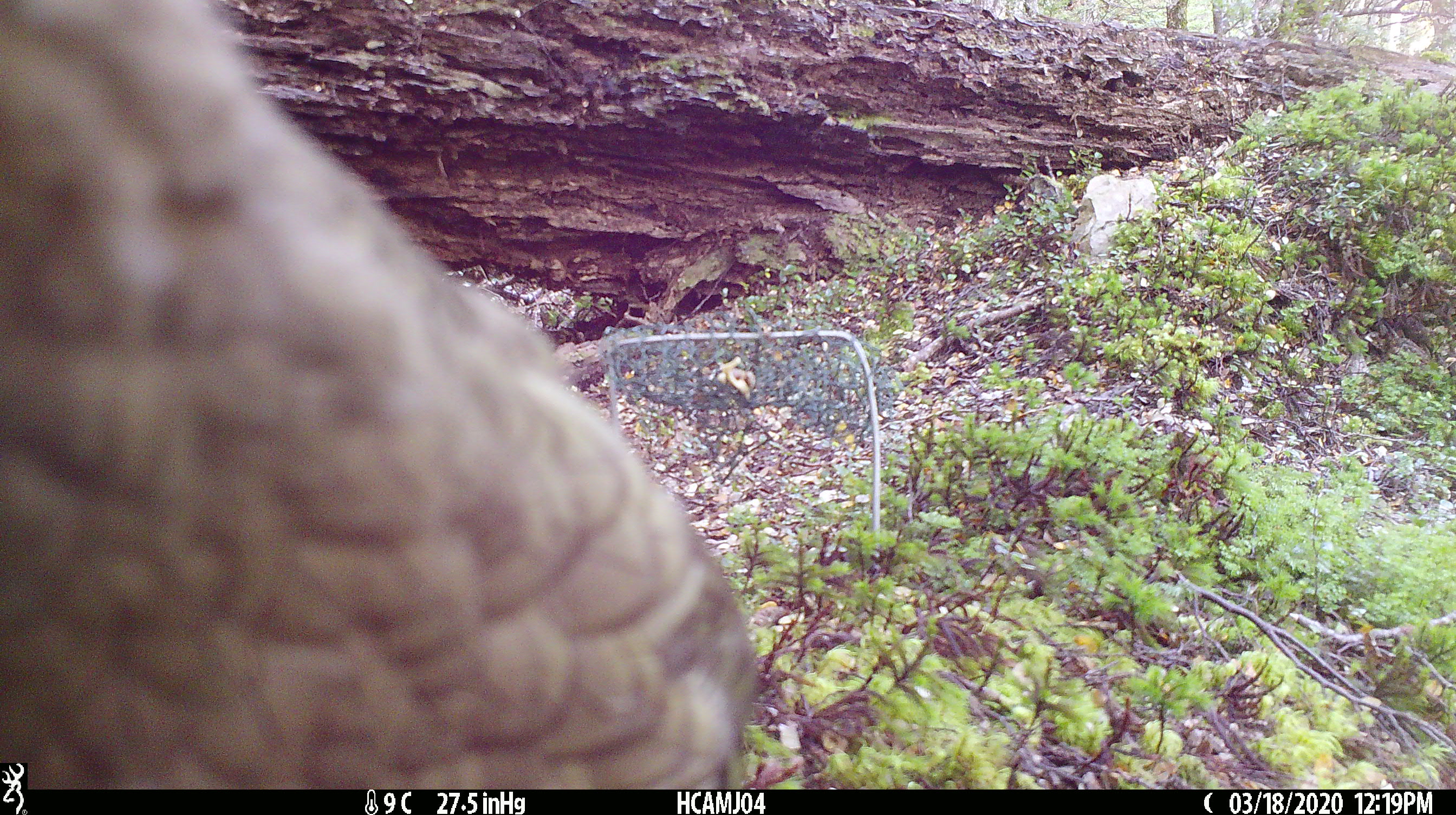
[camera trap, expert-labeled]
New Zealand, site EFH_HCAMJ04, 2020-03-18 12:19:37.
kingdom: Animalia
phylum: Chordata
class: Aves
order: Psittaciformes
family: Strigopidae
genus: Nestor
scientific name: Nestor notabilis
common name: kea